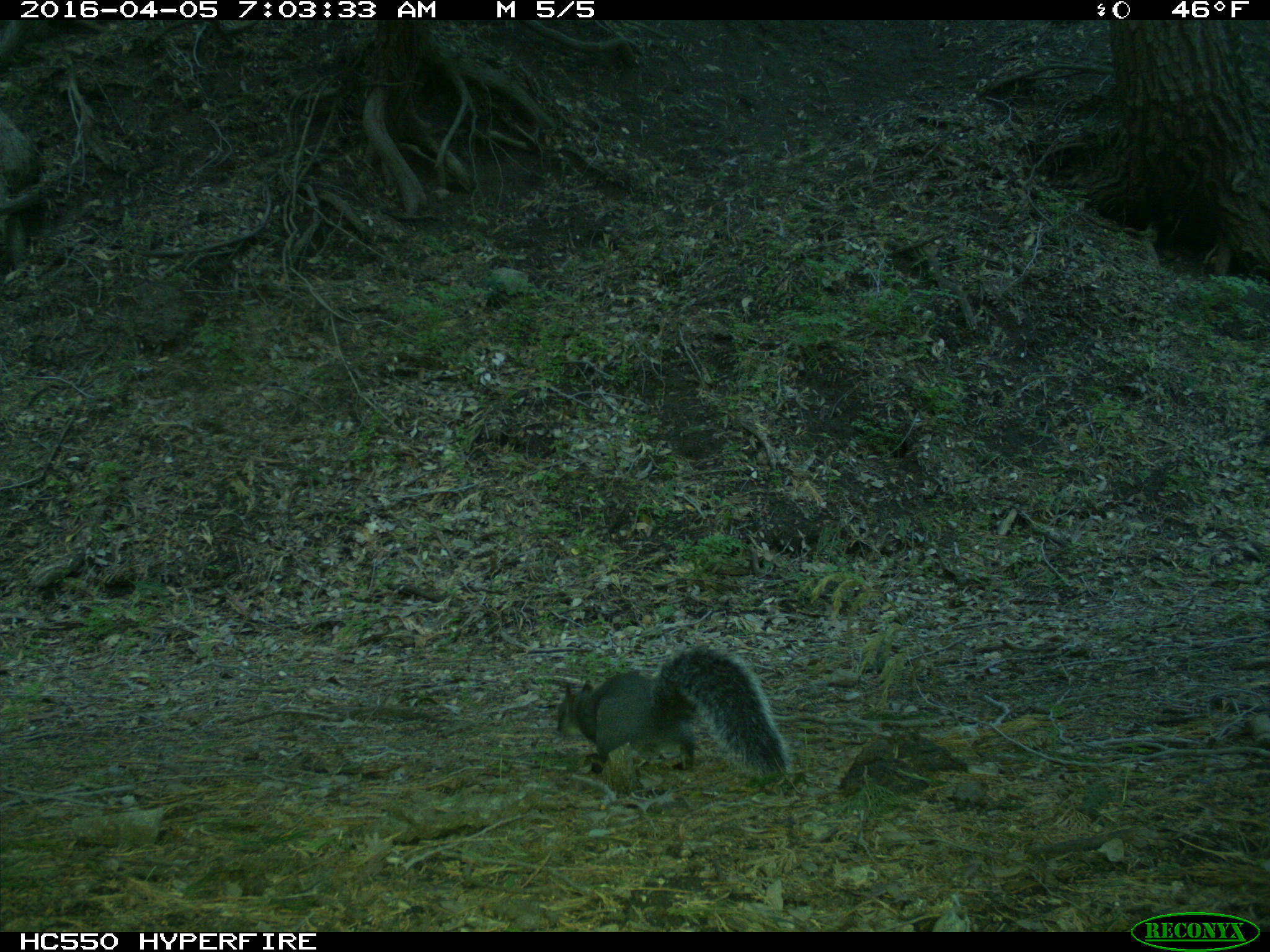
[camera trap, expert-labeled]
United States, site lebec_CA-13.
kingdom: Animalia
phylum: Chordata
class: Mammalia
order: Rodentia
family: Sciuridae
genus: Sciurus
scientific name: Sciurus carolinensis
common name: eastern gray squirrel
Sciurus carolinensis (eastern gray squirrel).